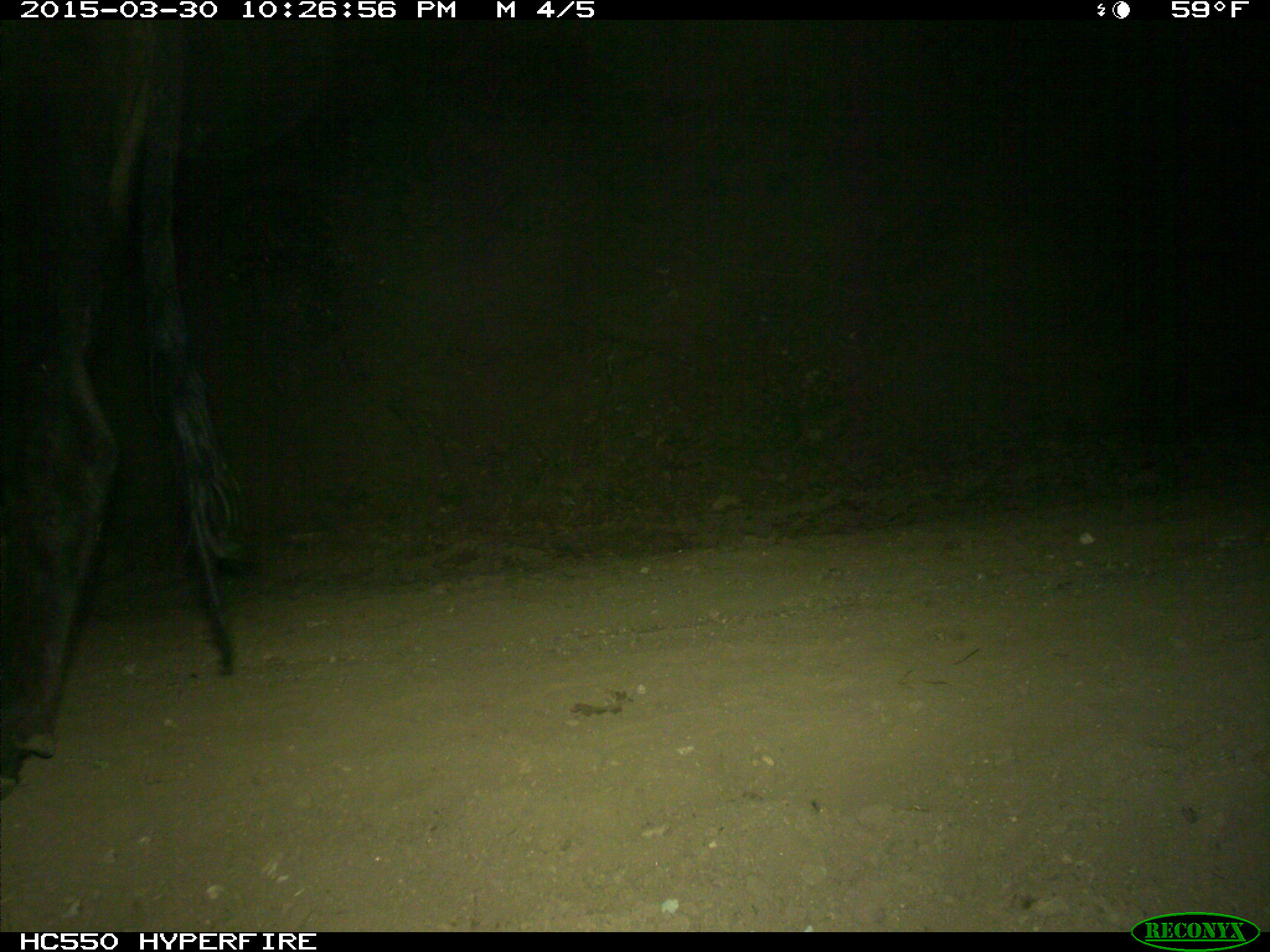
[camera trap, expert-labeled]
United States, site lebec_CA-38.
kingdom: Animalia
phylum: Chordata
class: Mammalia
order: Artiodactyla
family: Bovidae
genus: Bos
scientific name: Bos taurus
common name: domestic cow